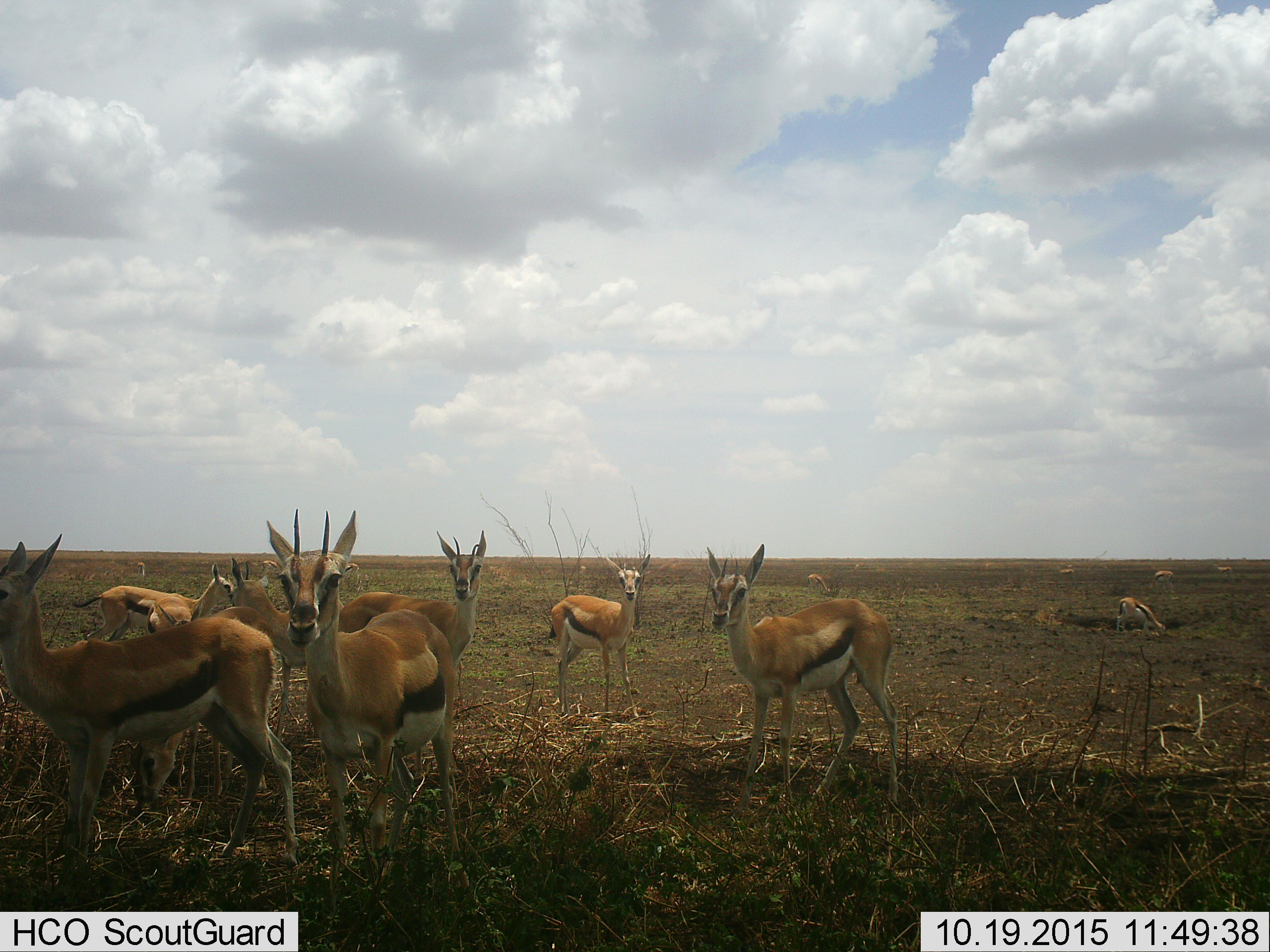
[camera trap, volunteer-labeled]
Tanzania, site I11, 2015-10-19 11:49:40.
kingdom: Animalia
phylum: Chordata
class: Mammalia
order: Artiodactyla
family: Bovidae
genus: Eudorcas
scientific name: Eudorcas thomsonii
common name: thomson's gazelle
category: gazellethomsons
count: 11-50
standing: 100%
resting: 10%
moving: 10%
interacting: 10%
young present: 20%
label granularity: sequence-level